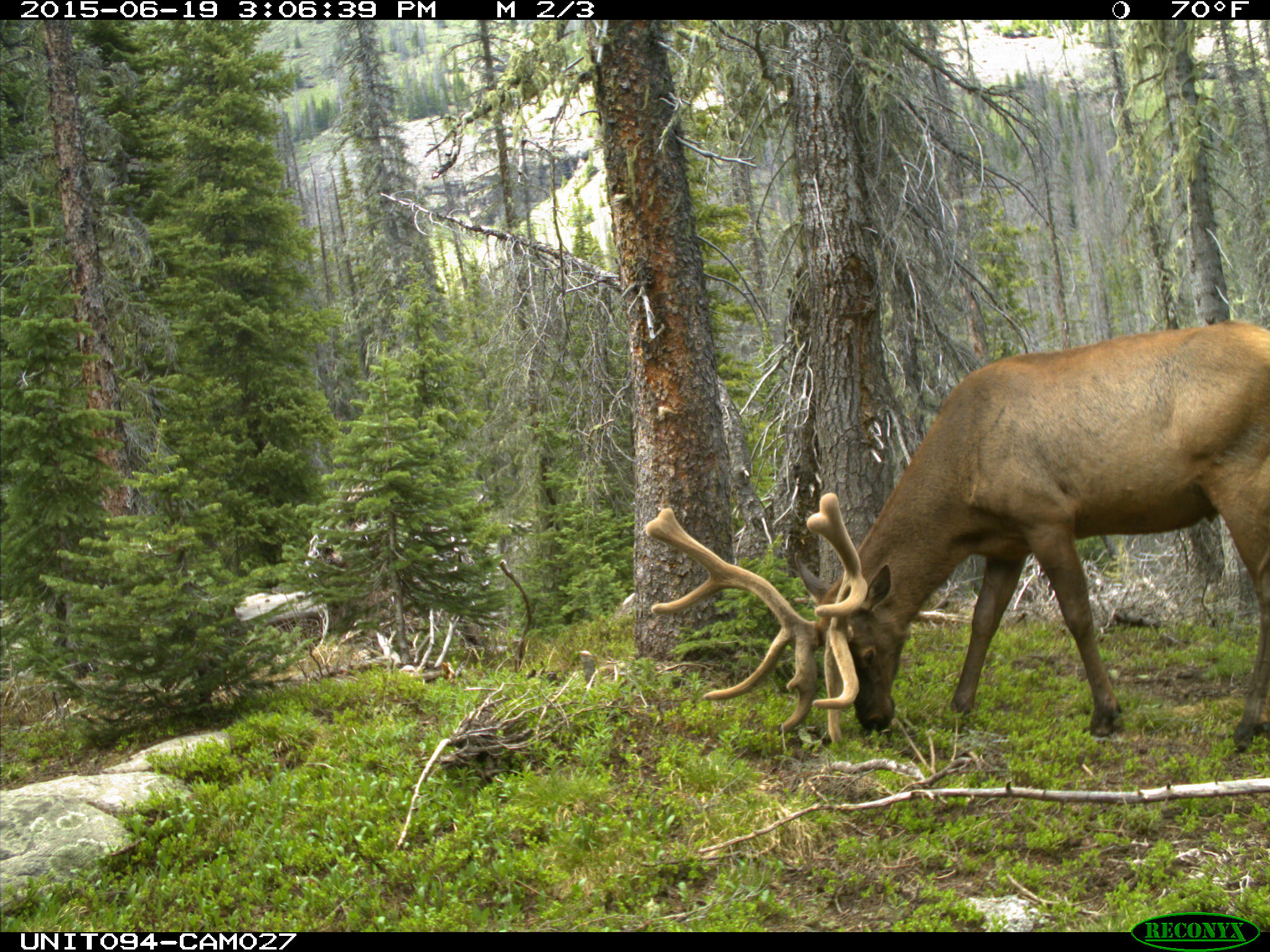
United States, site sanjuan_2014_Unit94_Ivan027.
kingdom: Animalia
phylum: Chordata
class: Mammalia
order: Artiodactyla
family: Cervidae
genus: Cervus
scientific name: Cervus elaphus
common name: red deer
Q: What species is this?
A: Cervus elaphus (red deer).